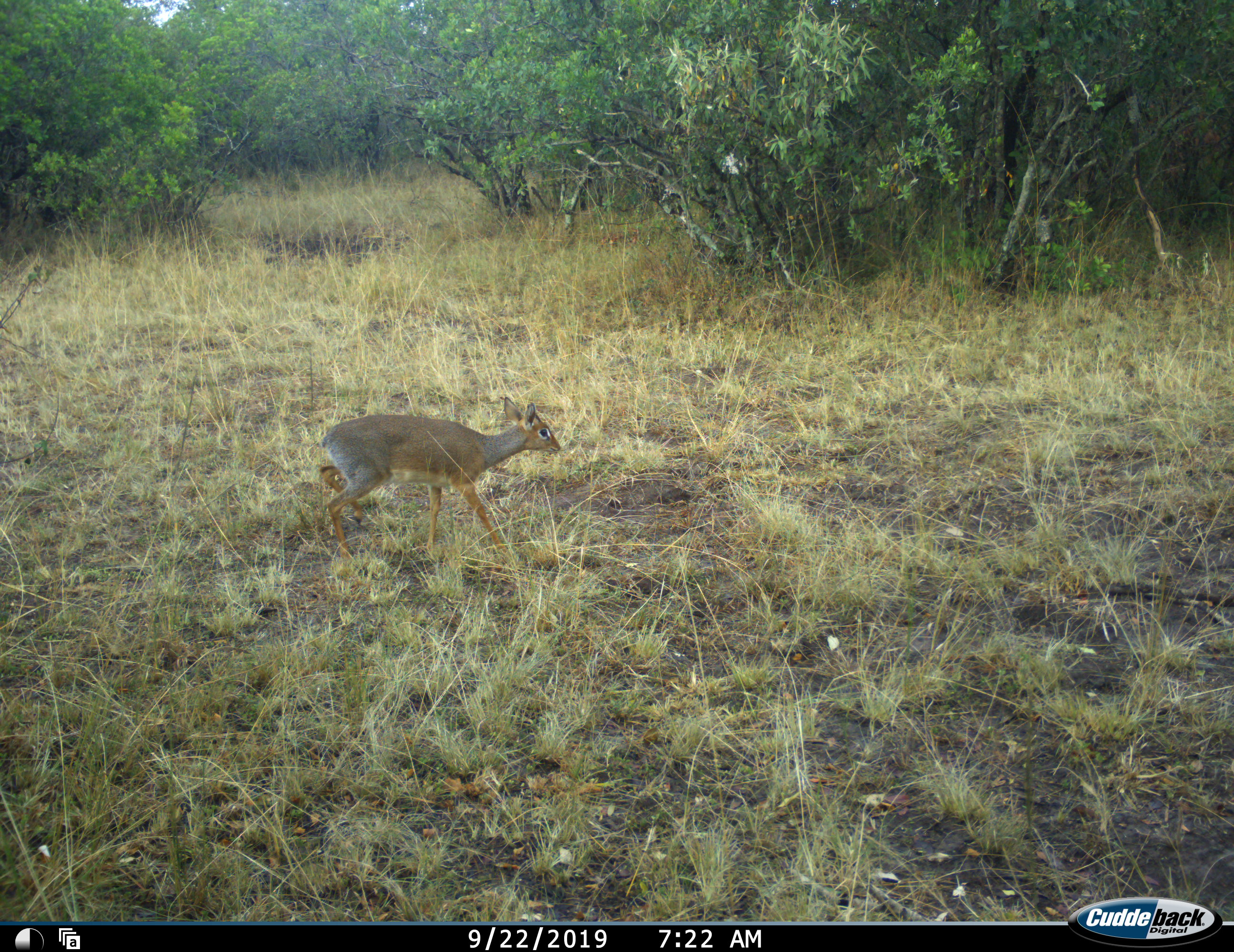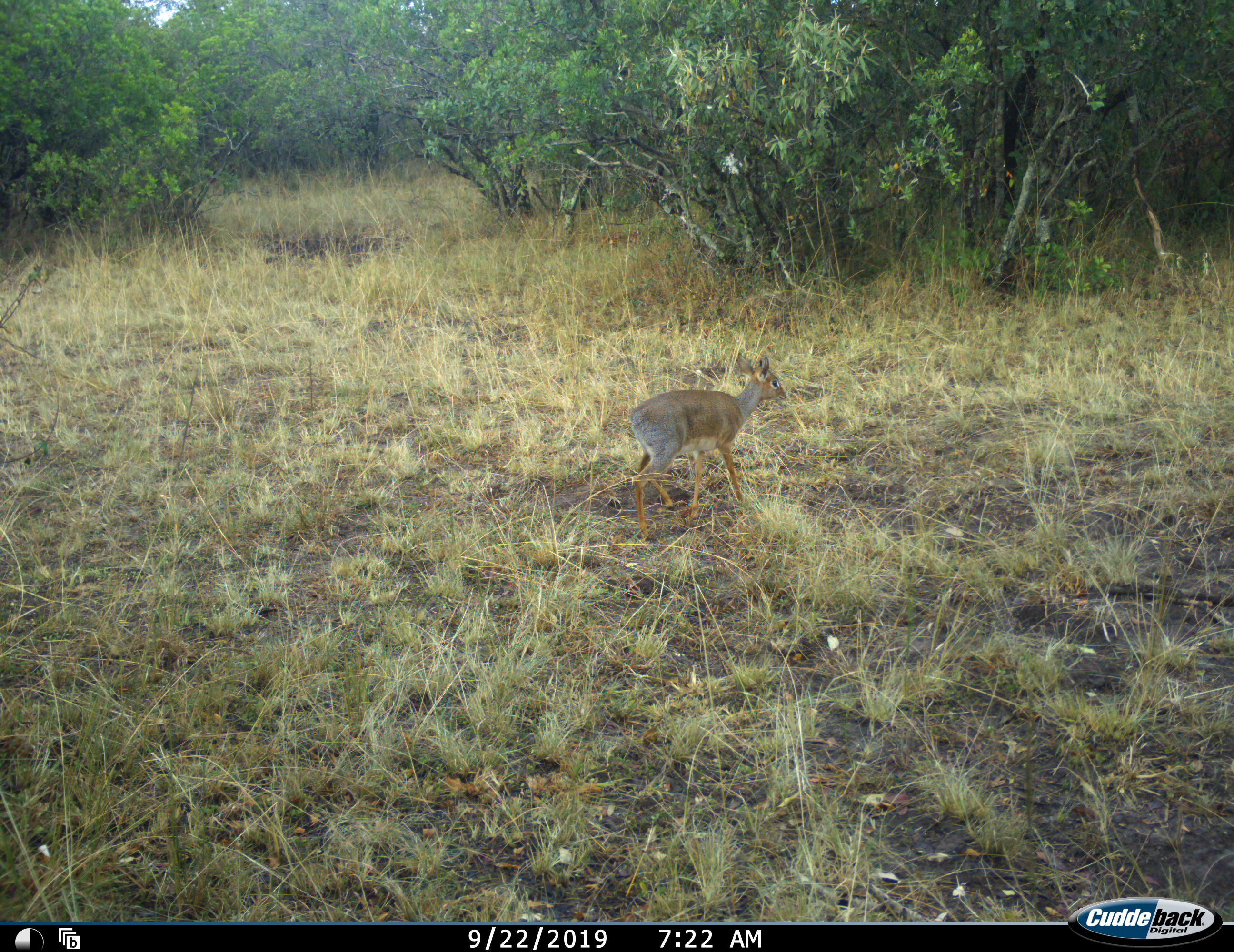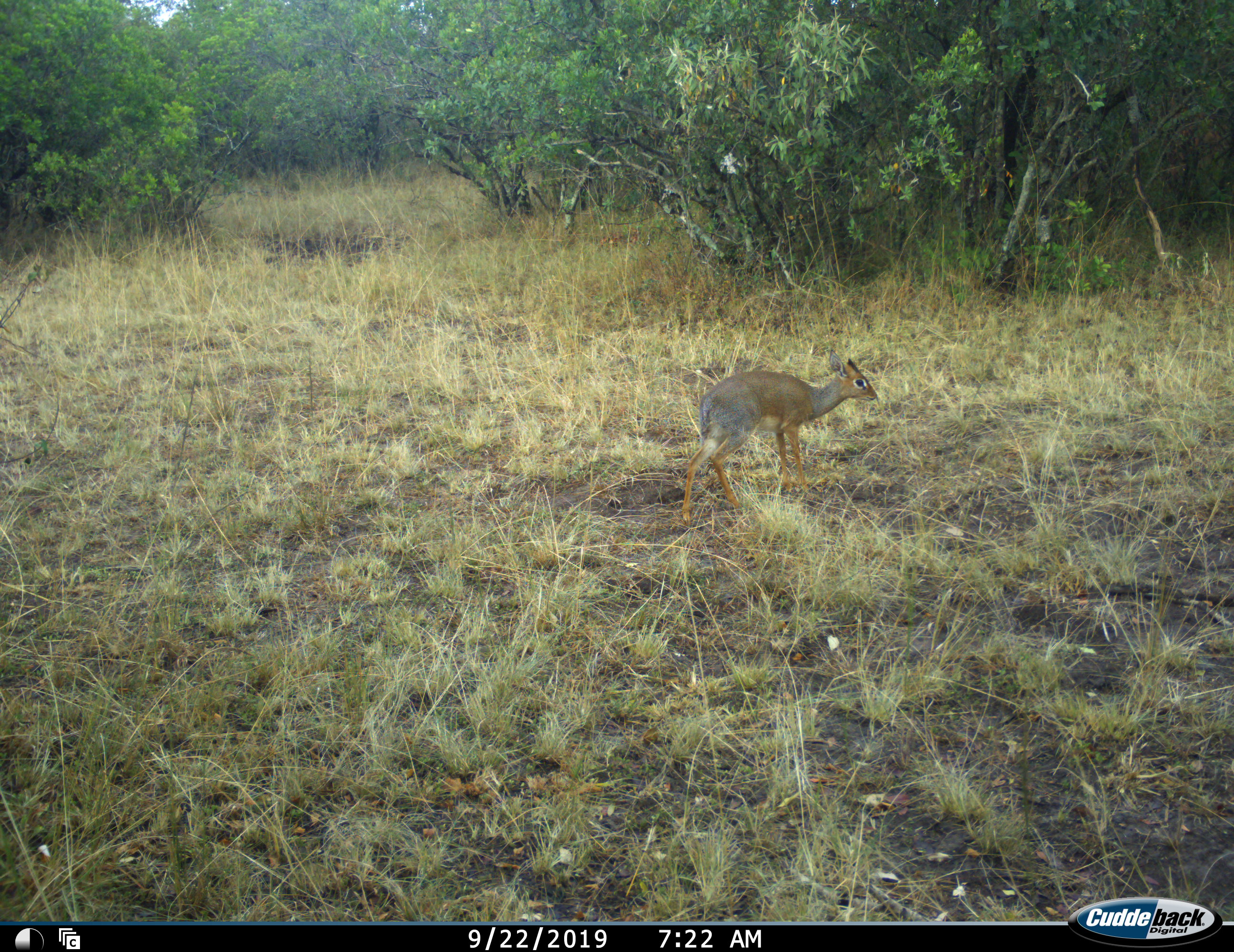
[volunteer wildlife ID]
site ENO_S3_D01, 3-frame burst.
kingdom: Animalia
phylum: Chordata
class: Mammalia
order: Artiodactyla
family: Bovidae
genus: Madoqua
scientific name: Madoqua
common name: dik-dik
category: dikdik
Dikdik (dik-dik) (Madoqua), count 1. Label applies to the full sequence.